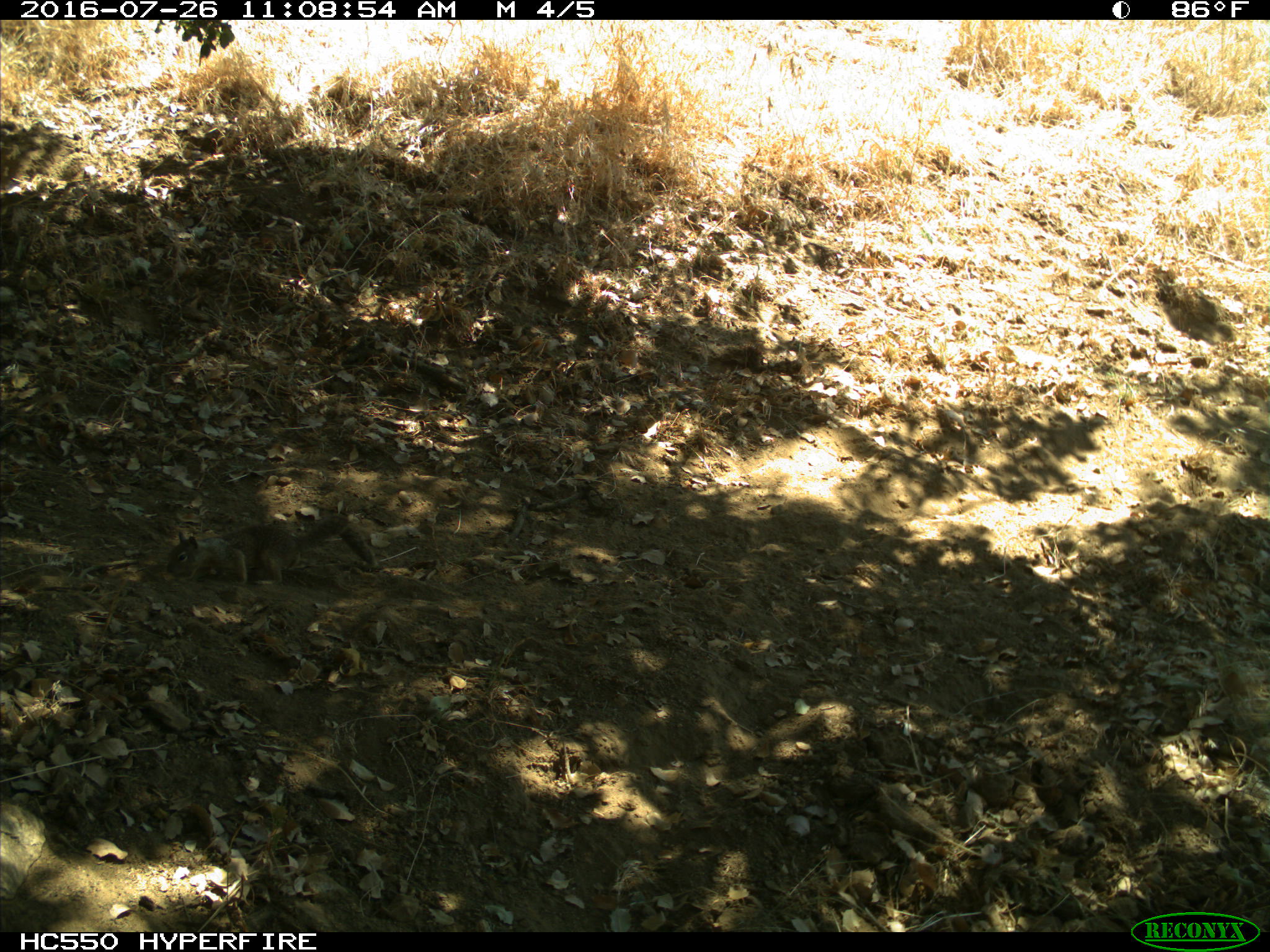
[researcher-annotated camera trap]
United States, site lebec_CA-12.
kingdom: Animalia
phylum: Chordata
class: Mammalia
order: Rodentia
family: Sciuridae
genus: Otospermophilus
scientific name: Otospermophilus beecheyi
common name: california ground squirrel